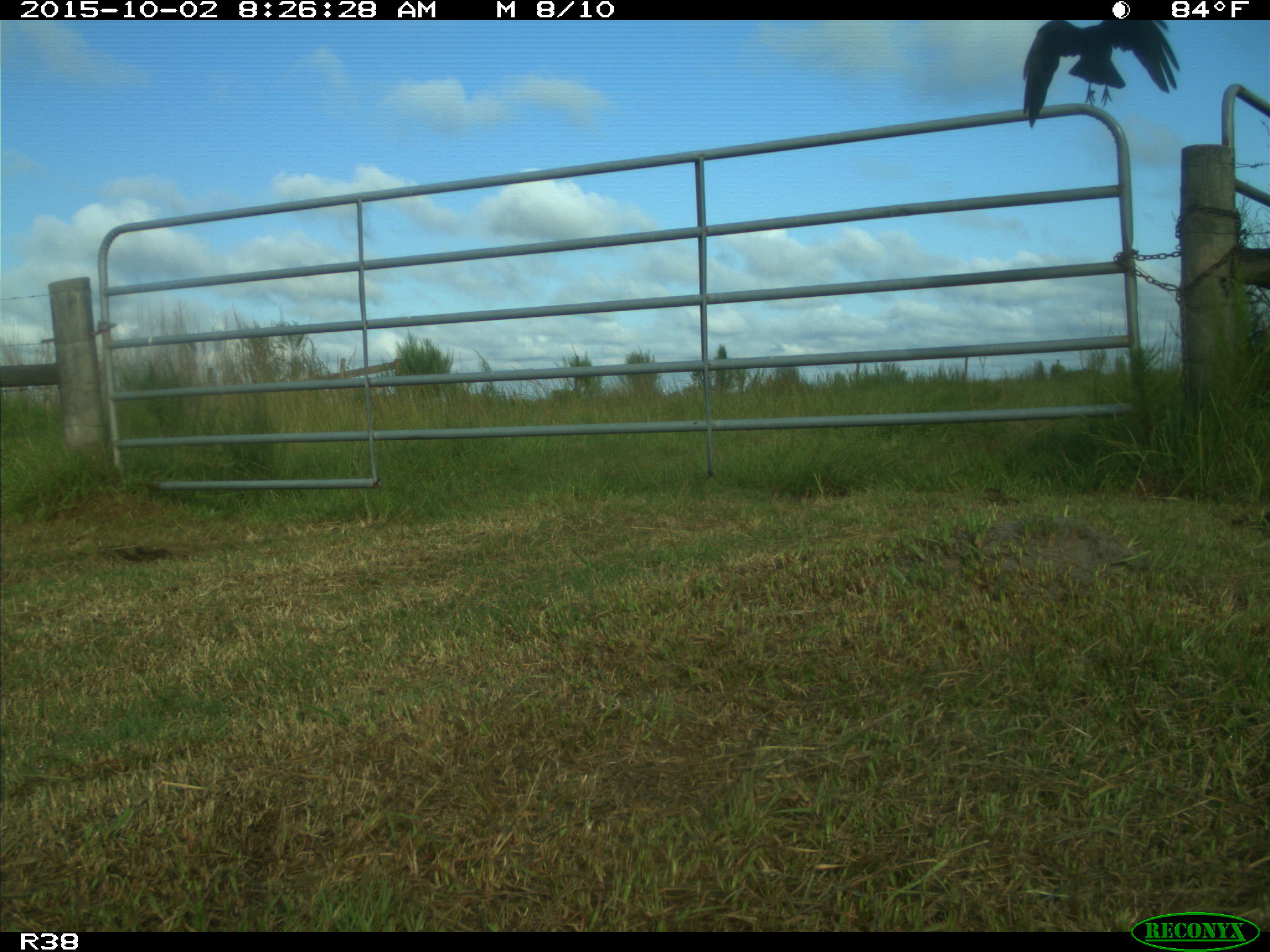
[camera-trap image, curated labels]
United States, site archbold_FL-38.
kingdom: Animalia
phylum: Chordata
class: Aves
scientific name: Aves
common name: birds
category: unidentified bird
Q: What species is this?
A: Unidentified bird (birds) (Aves).